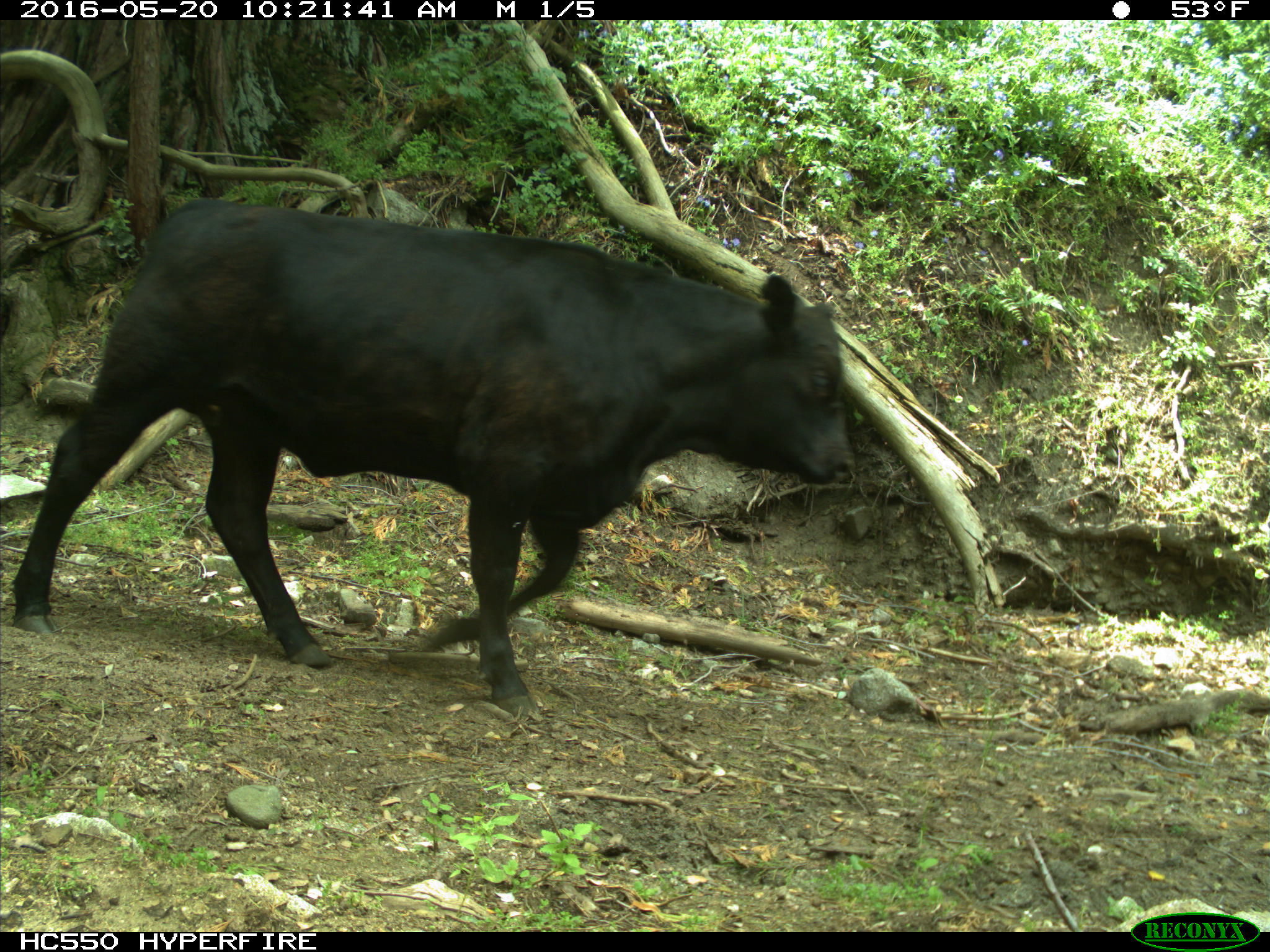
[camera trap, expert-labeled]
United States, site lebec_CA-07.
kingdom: Animalia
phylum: Chordata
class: Mammalia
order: Artiodactyla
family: Bovidae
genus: Bos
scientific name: Bos taurus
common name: domestic cow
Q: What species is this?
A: Bos taurus (domestic cow).